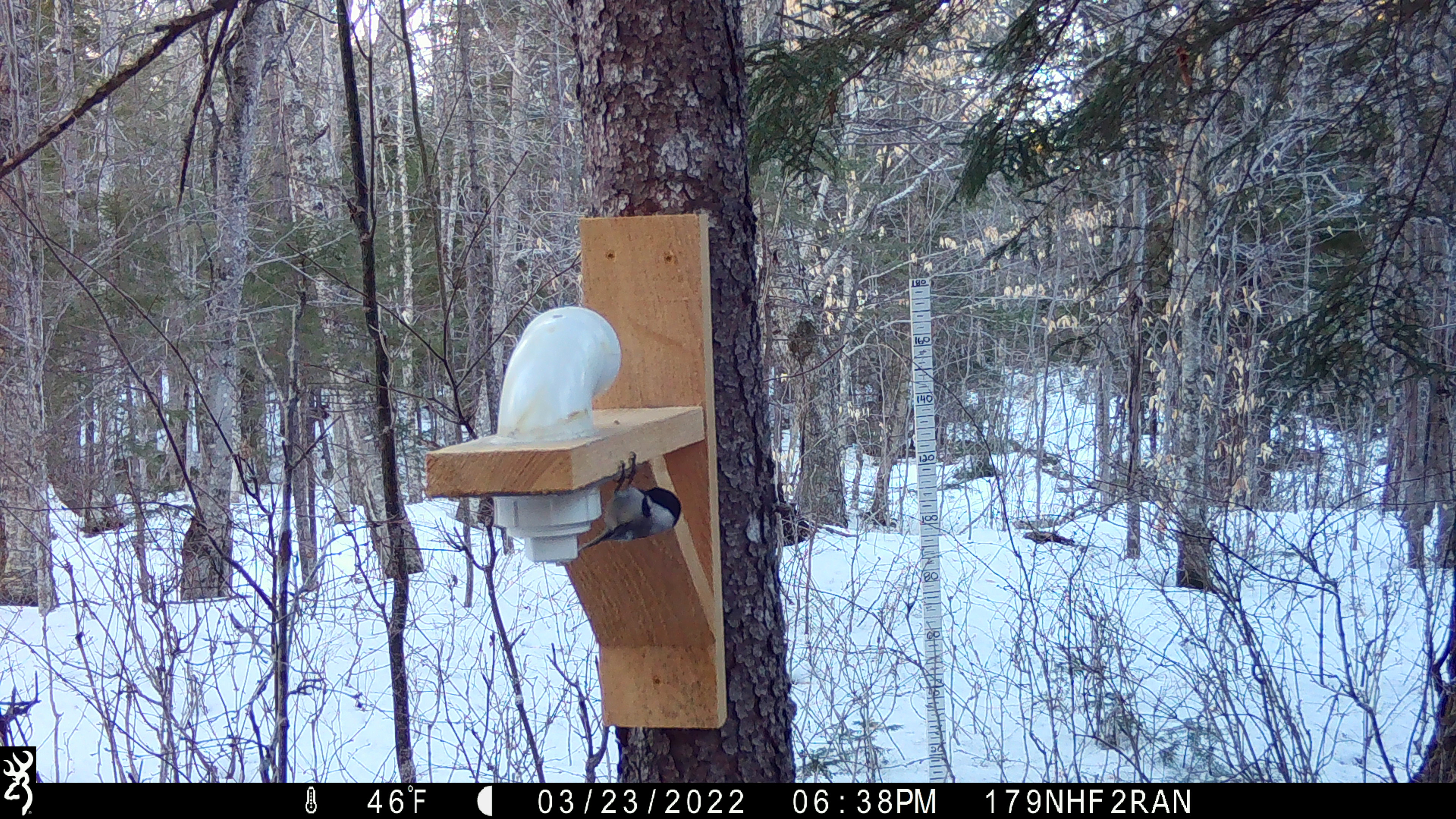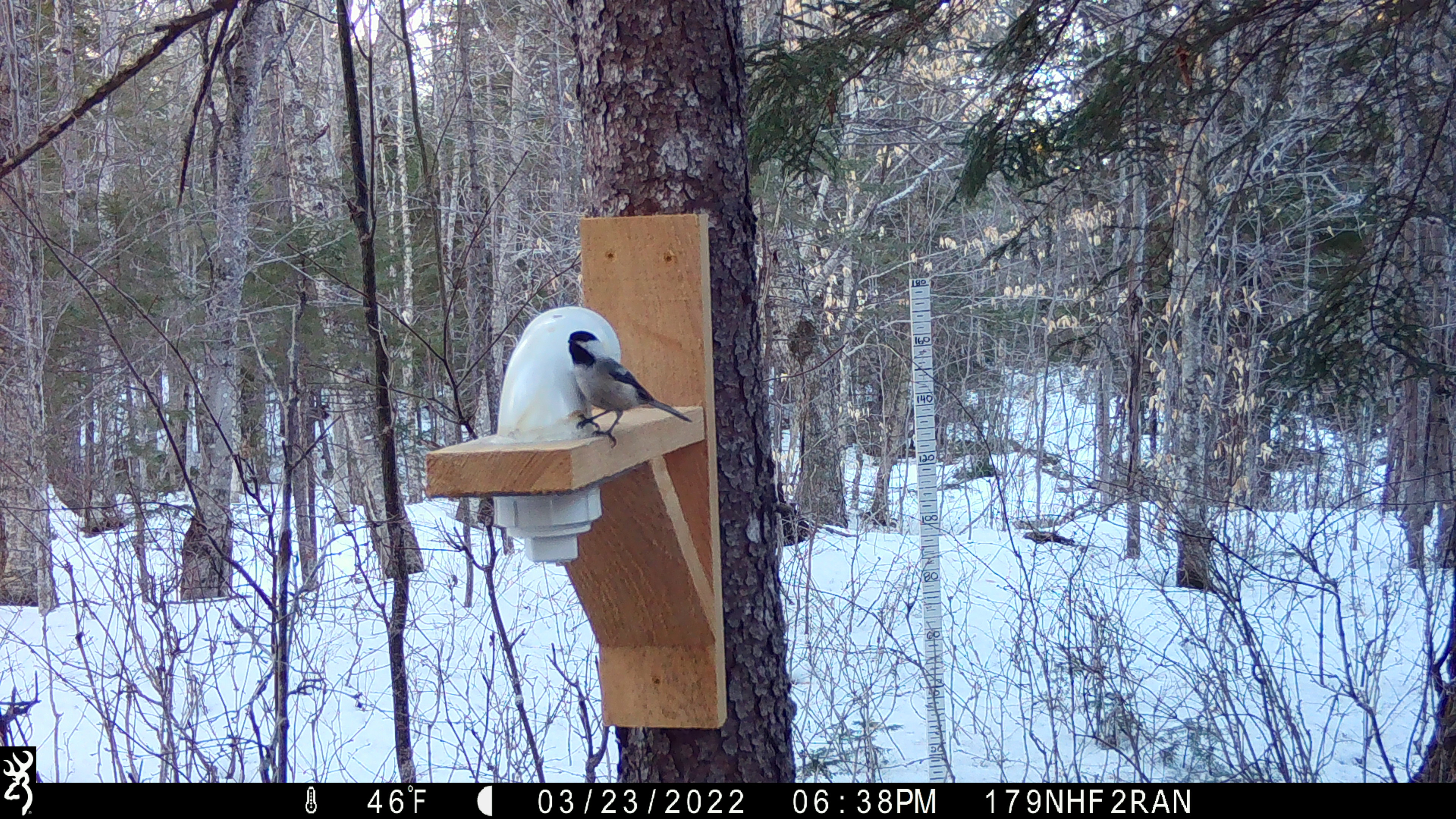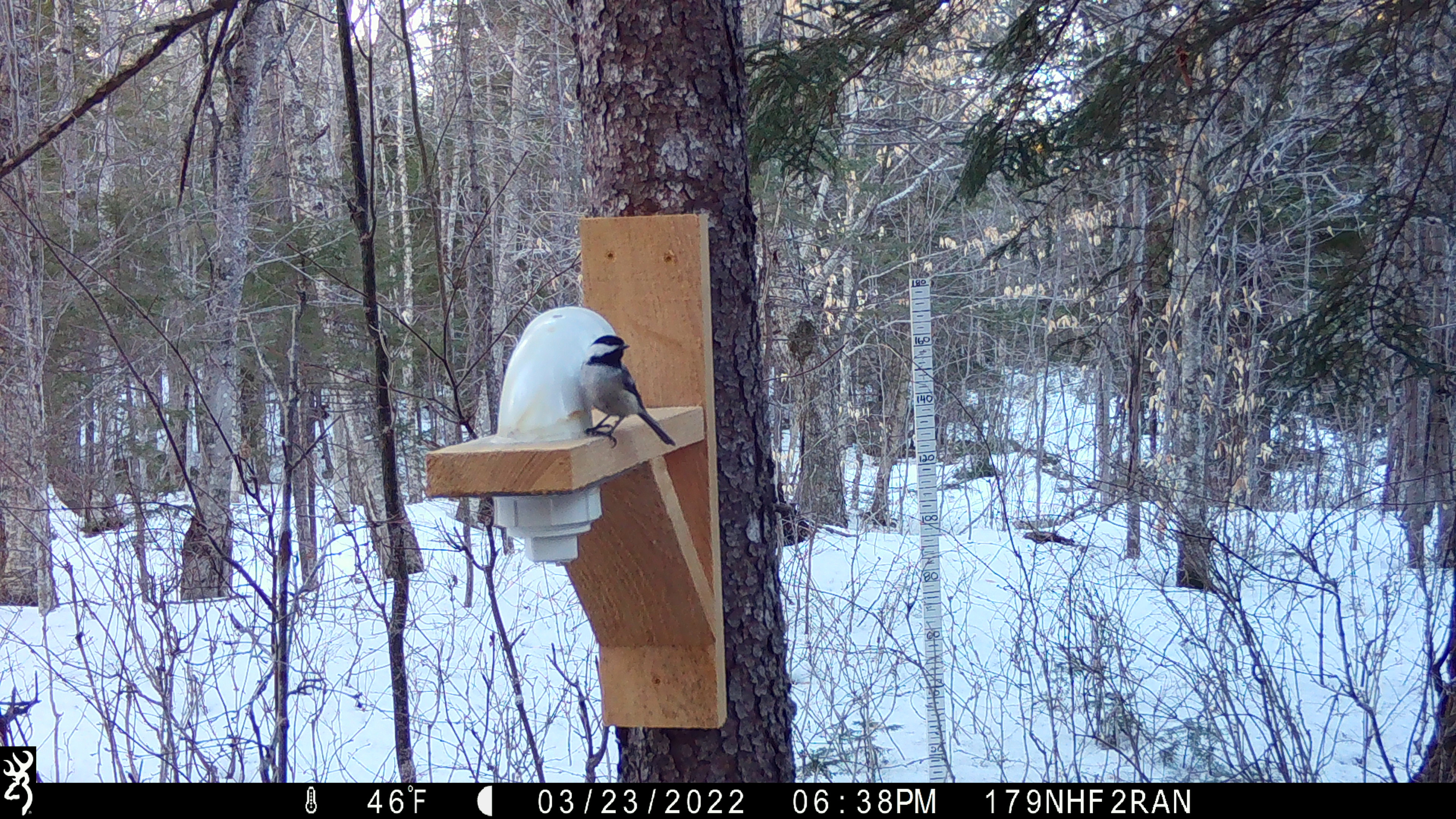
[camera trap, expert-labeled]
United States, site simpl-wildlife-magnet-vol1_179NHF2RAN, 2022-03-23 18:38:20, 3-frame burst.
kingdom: Animalia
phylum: Chordata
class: Aves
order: Passeriformes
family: Paridae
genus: Poecile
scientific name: Poecile atricapillus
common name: black-capped chickadee